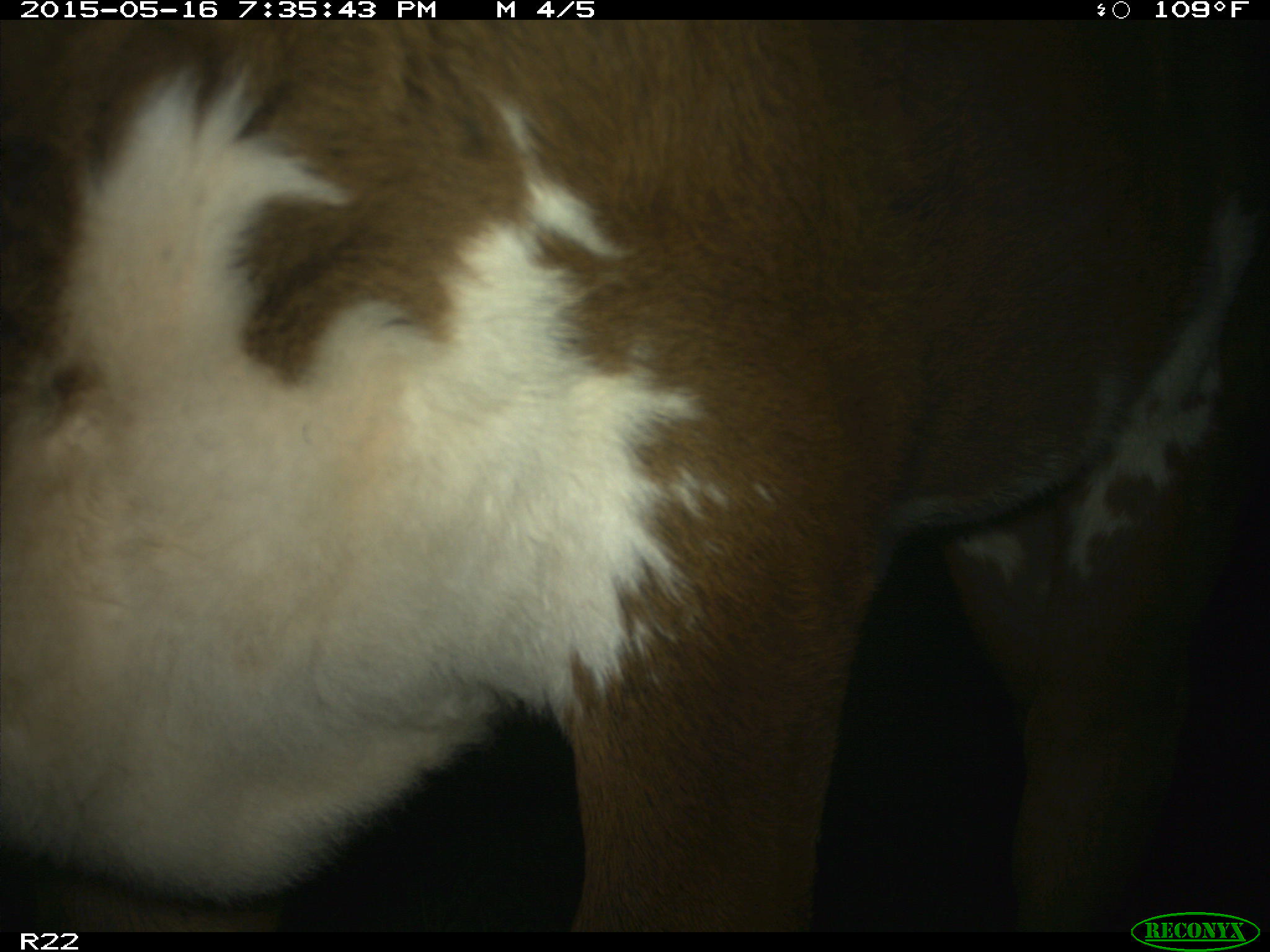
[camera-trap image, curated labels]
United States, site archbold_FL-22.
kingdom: Animalia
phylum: Chordata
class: Mammalia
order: Artiodactyla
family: Bovidae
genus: Bos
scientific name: Bos taurus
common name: domestic cow